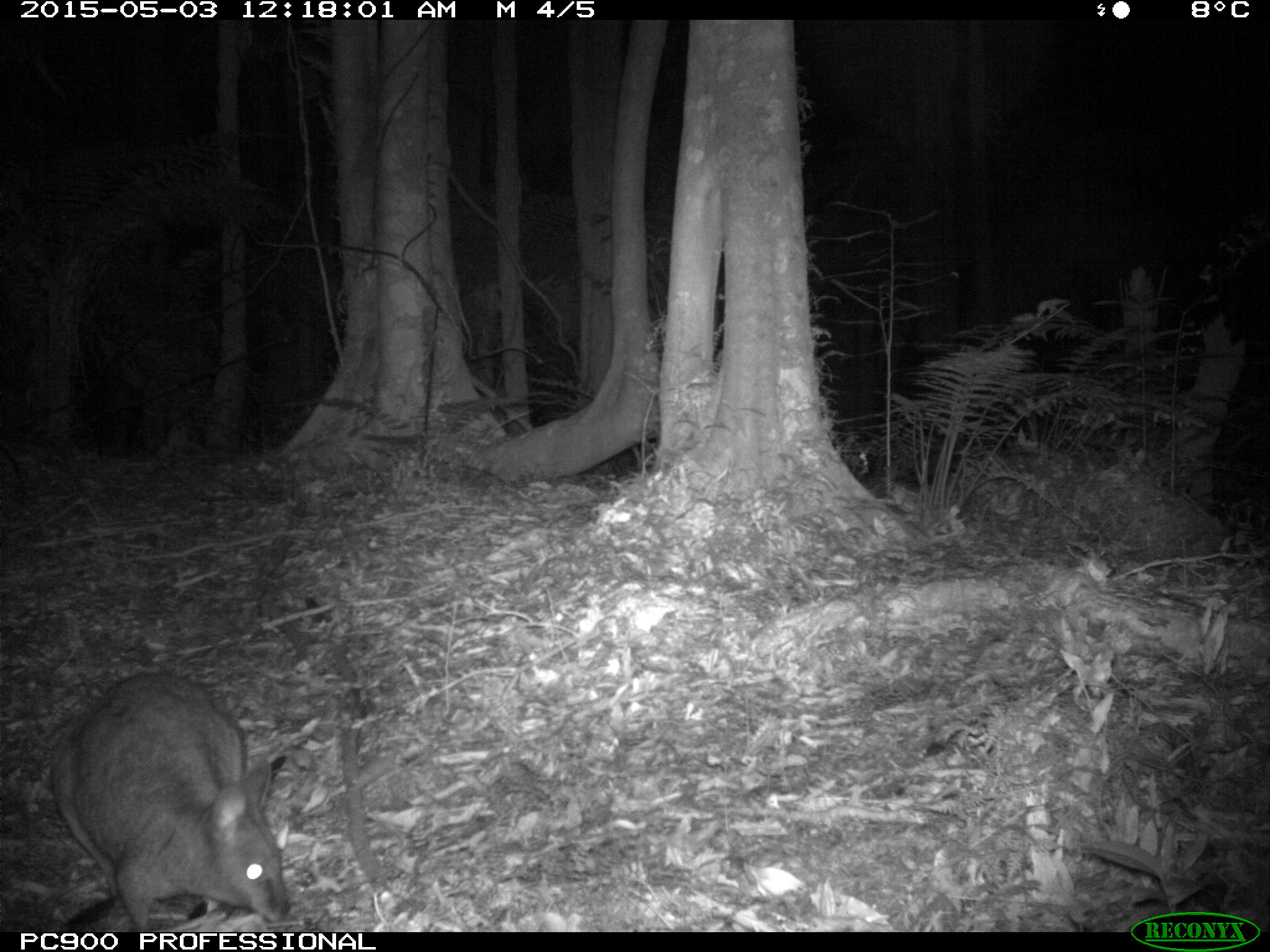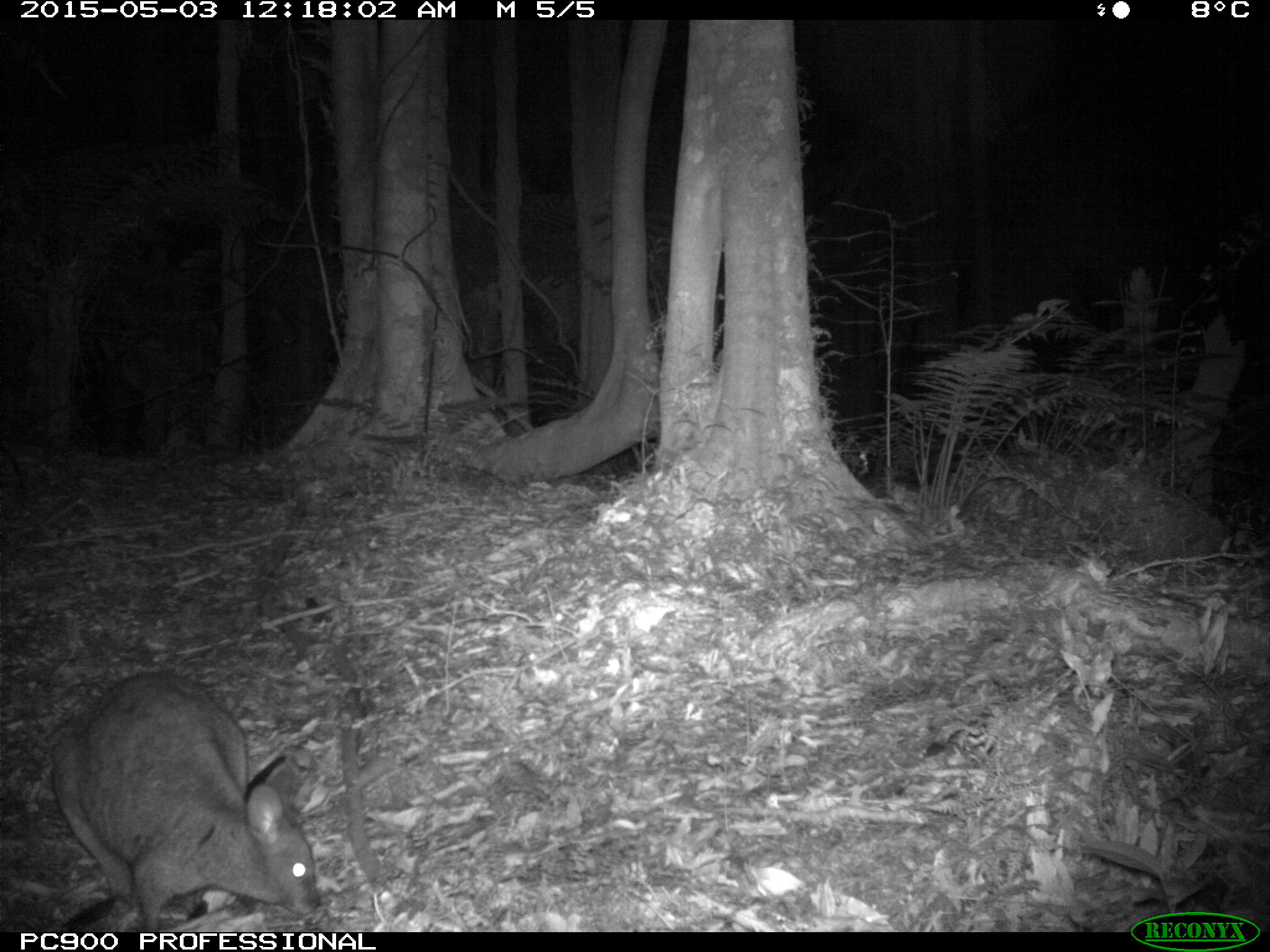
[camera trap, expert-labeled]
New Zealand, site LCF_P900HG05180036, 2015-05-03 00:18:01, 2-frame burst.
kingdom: Animalia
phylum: Chordata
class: Mammalia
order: Diprotodontia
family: Macropodidae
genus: Notamacropus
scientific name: Notamacropus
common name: wallaby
Wallaby (Notamacropus).